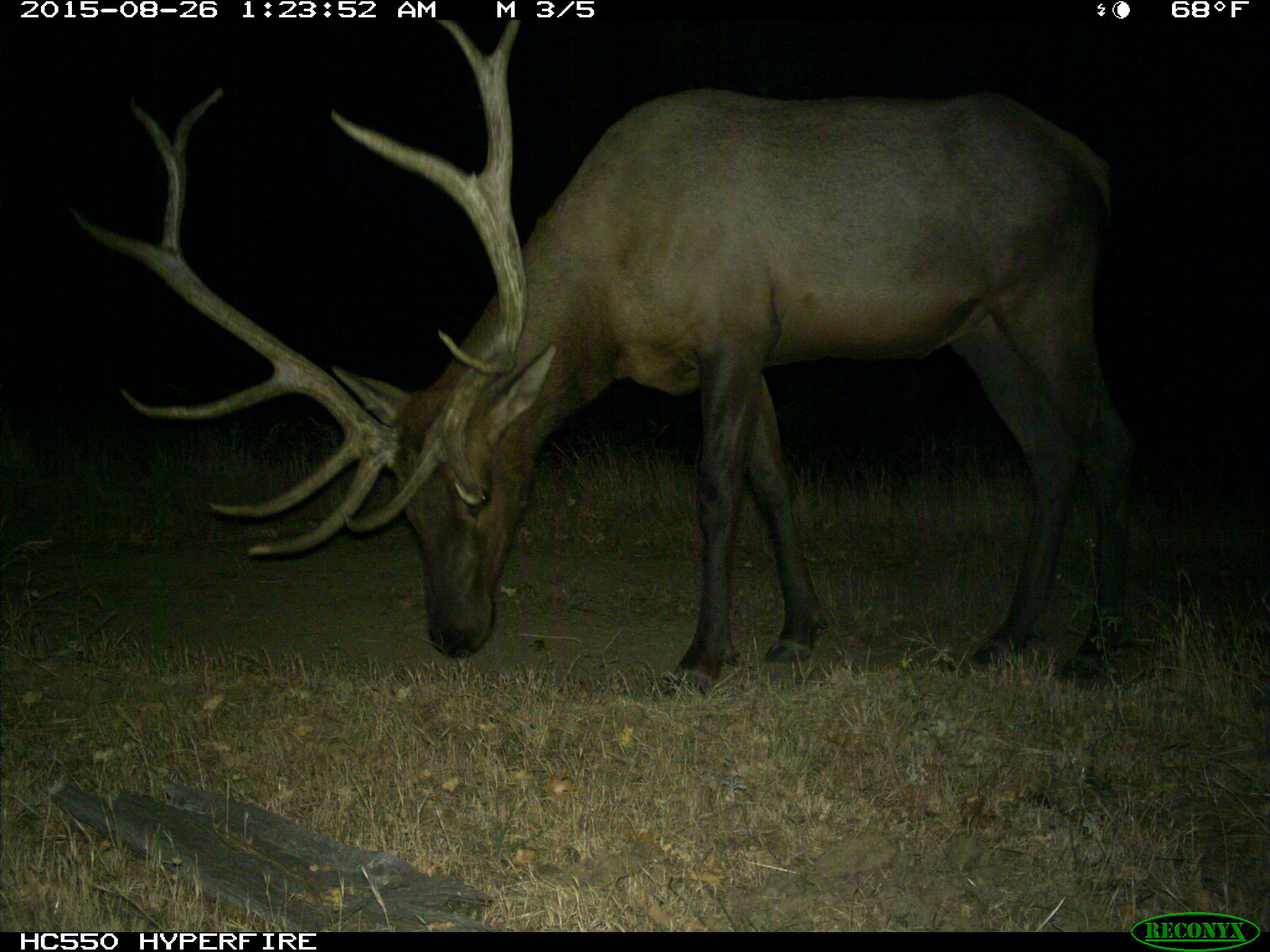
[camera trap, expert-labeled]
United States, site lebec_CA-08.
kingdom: Animalia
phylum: Chordata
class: Mammalia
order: Artiodactyla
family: Cervidae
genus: Cervus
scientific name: Cervus canadensis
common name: elk